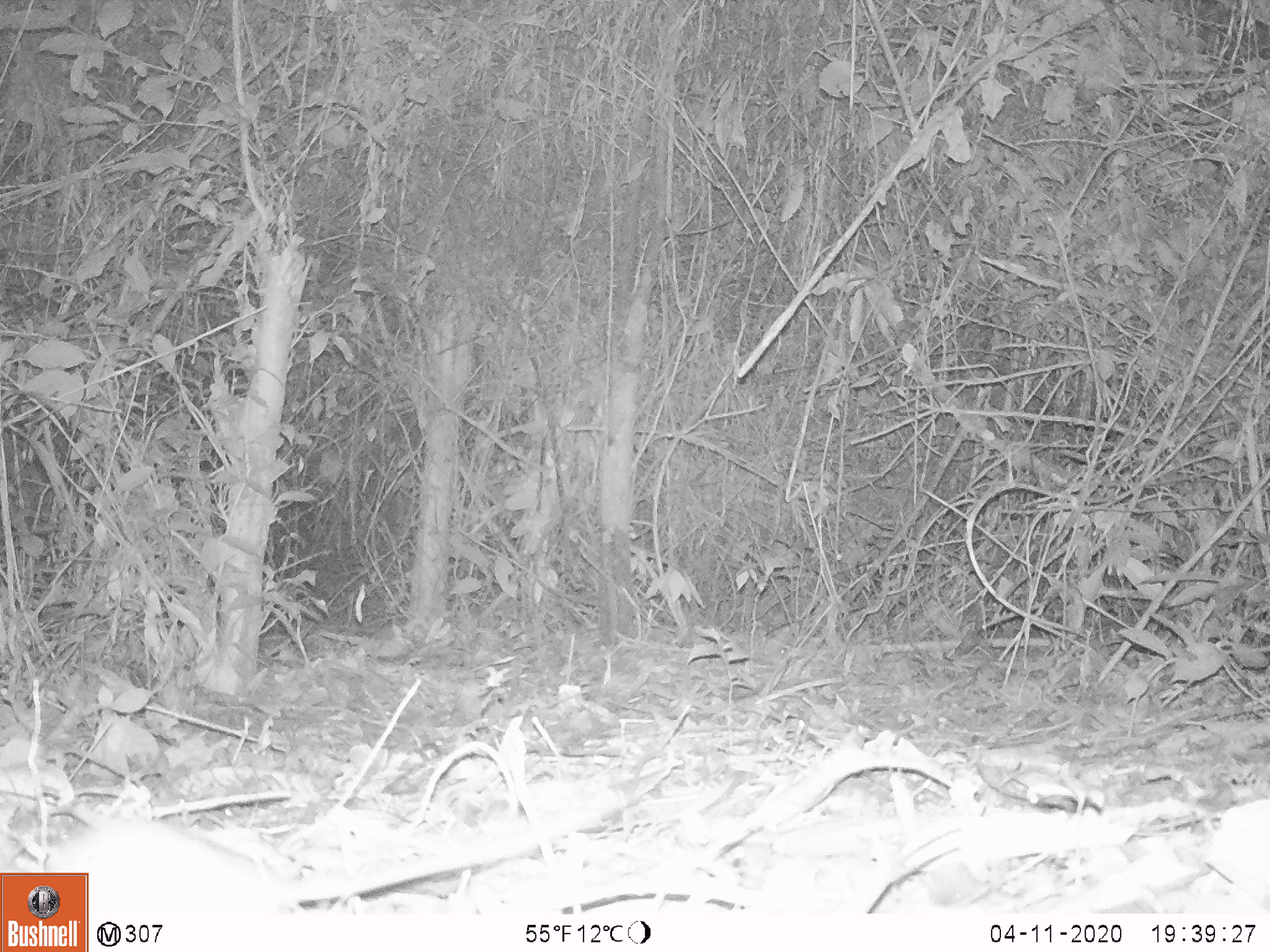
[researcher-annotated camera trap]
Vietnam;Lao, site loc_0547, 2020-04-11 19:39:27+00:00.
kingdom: Animalia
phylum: Chordata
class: Mammalia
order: Rodentia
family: Muridae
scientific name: Muridae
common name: old-world mice and rats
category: unidentified murid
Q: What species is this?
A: Unidentified murid (old-world mice and rats) (Muridae).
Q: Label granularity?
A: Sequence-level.